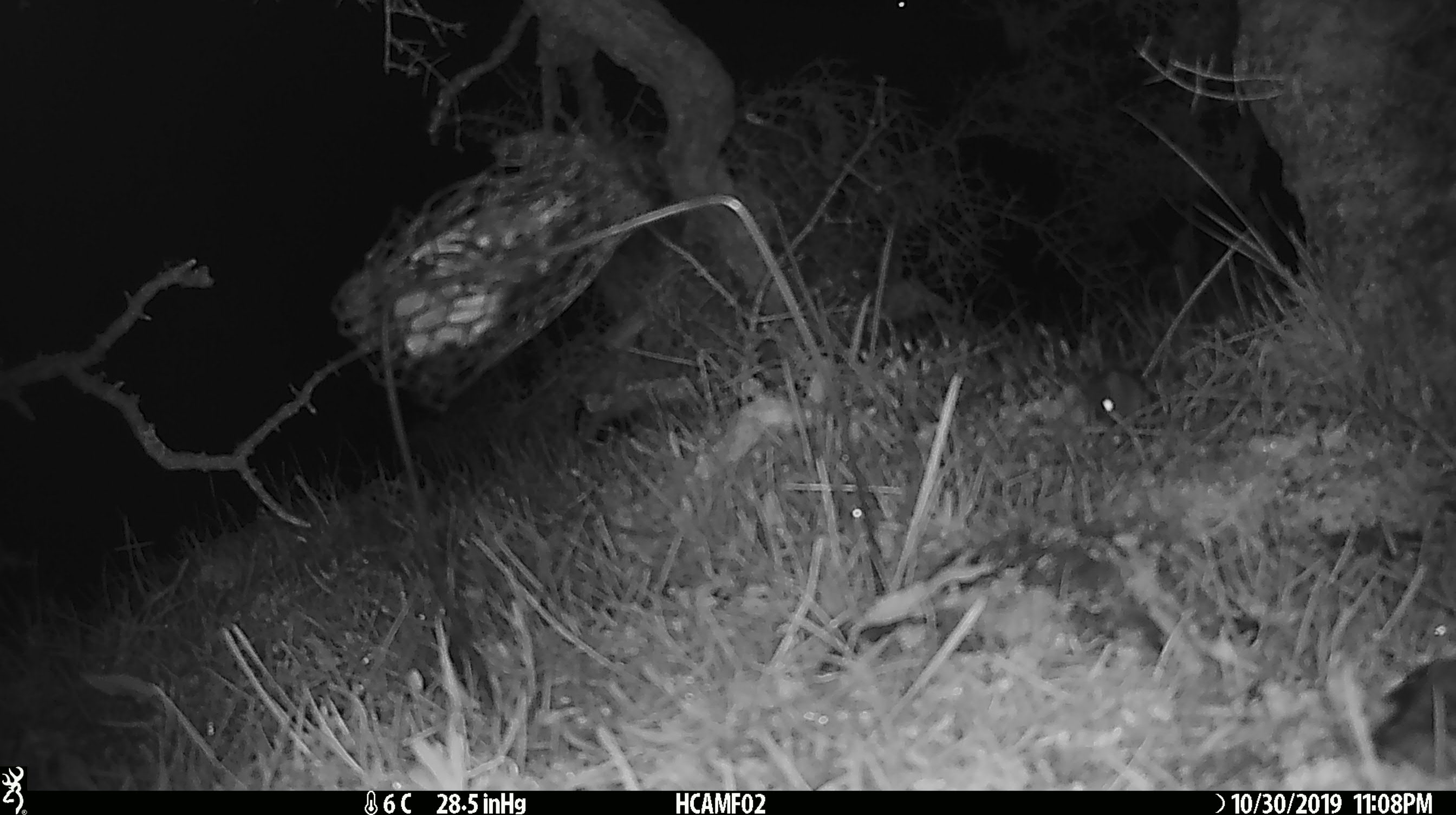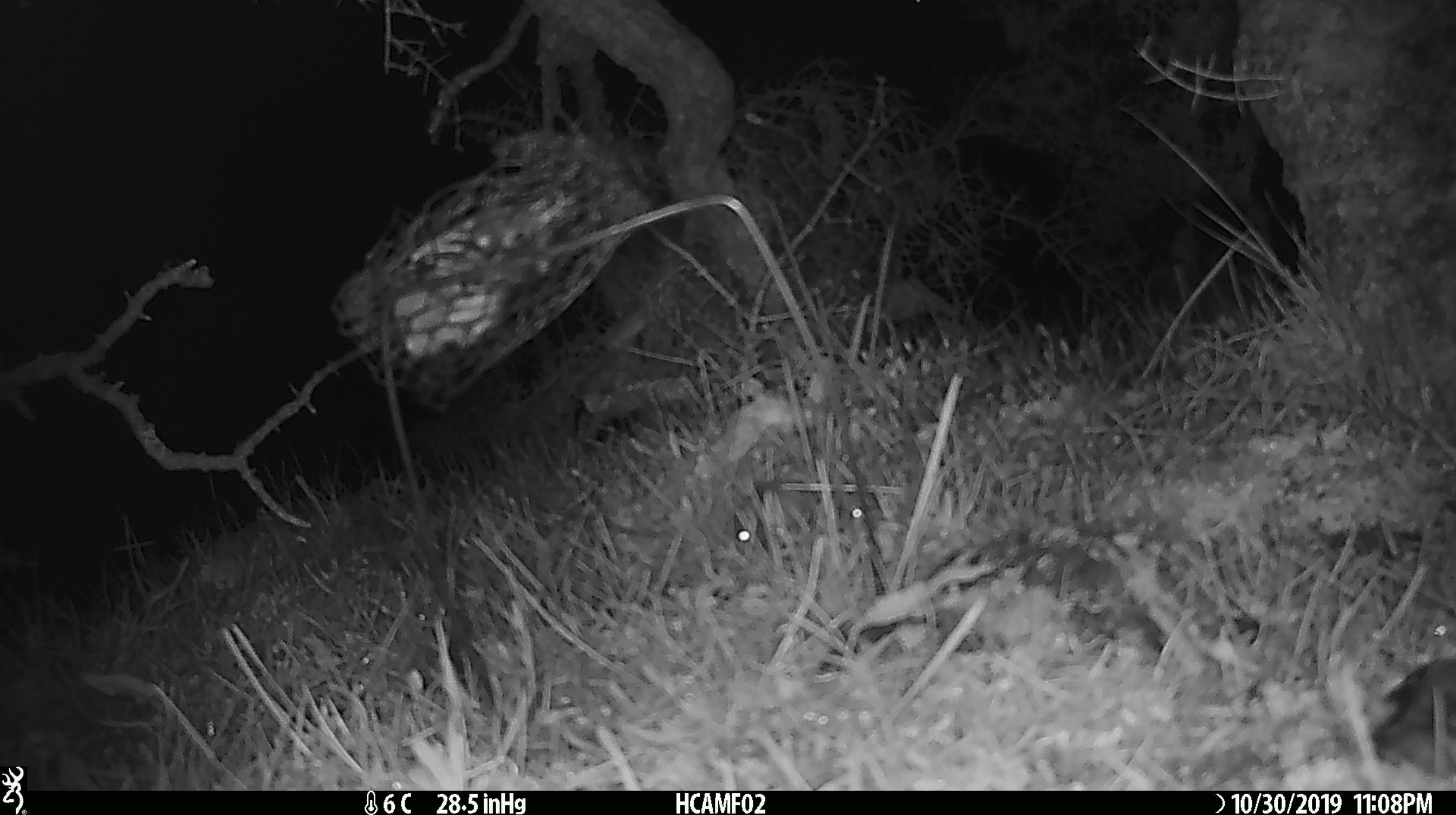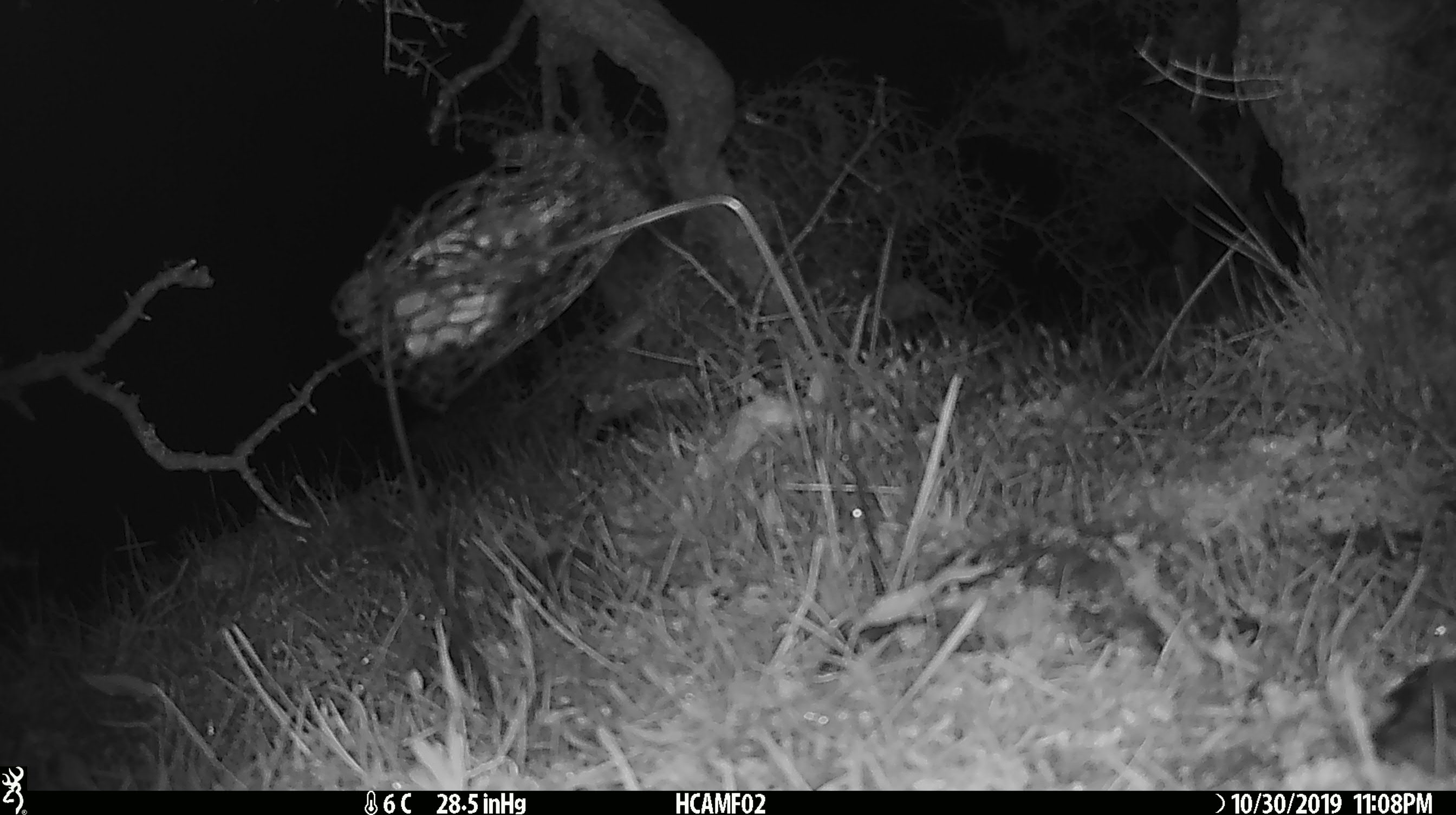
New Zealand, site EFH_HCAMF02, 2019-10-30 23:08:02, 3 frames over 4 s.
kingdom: Animalia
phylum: Chordata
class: Mammalia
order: Rodentia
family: Muridae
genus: Mus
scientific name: Mus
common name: mouse